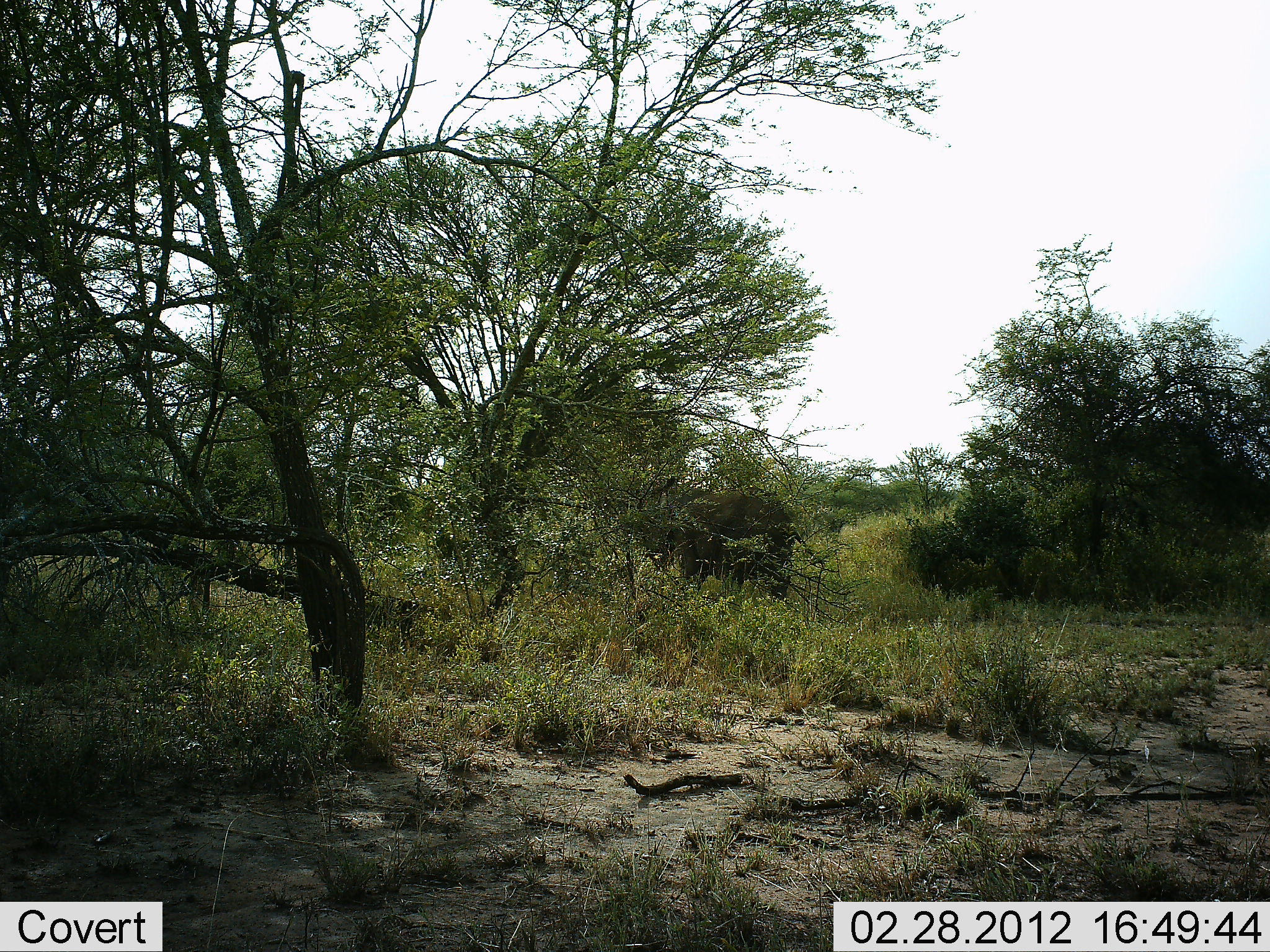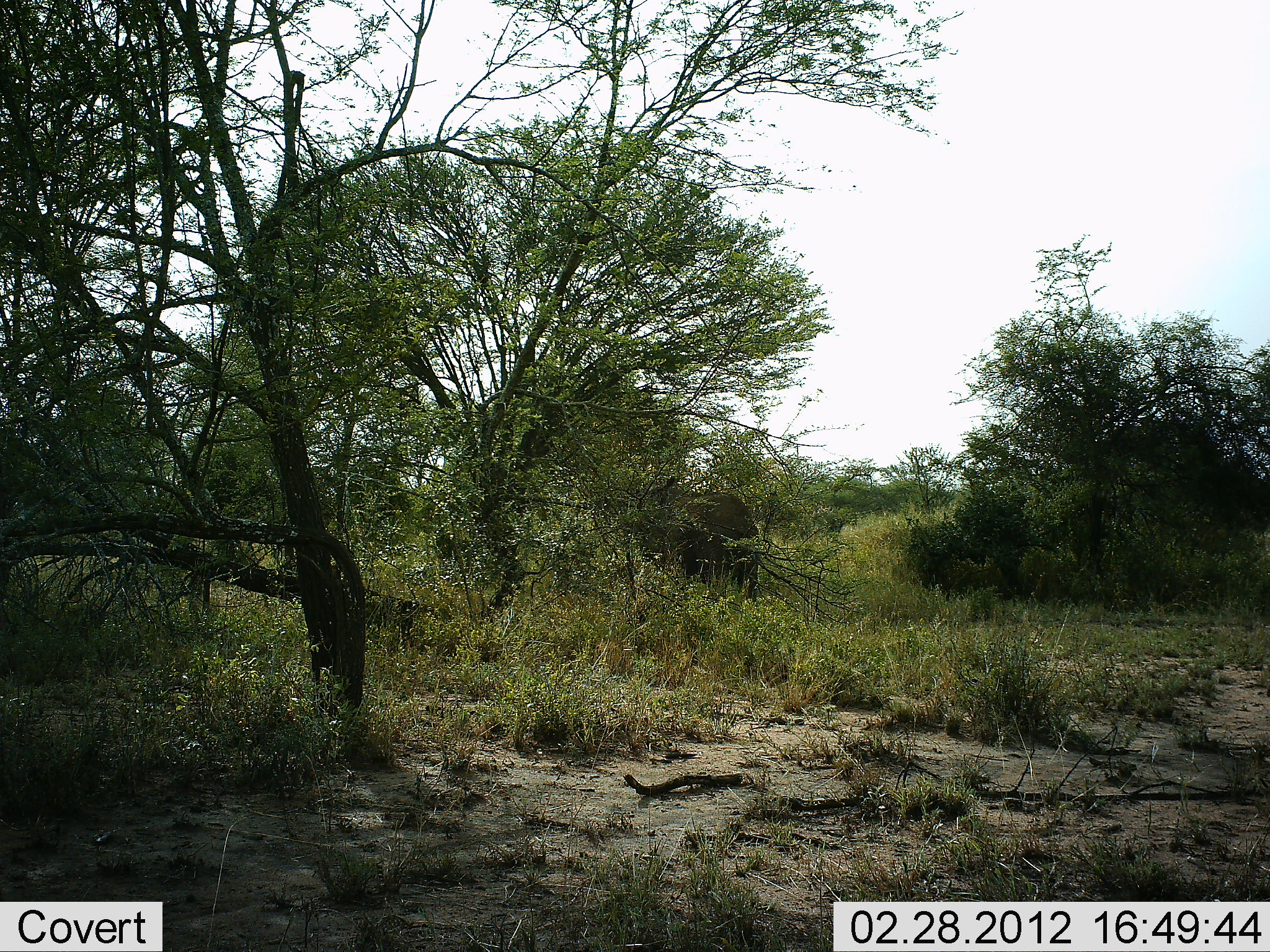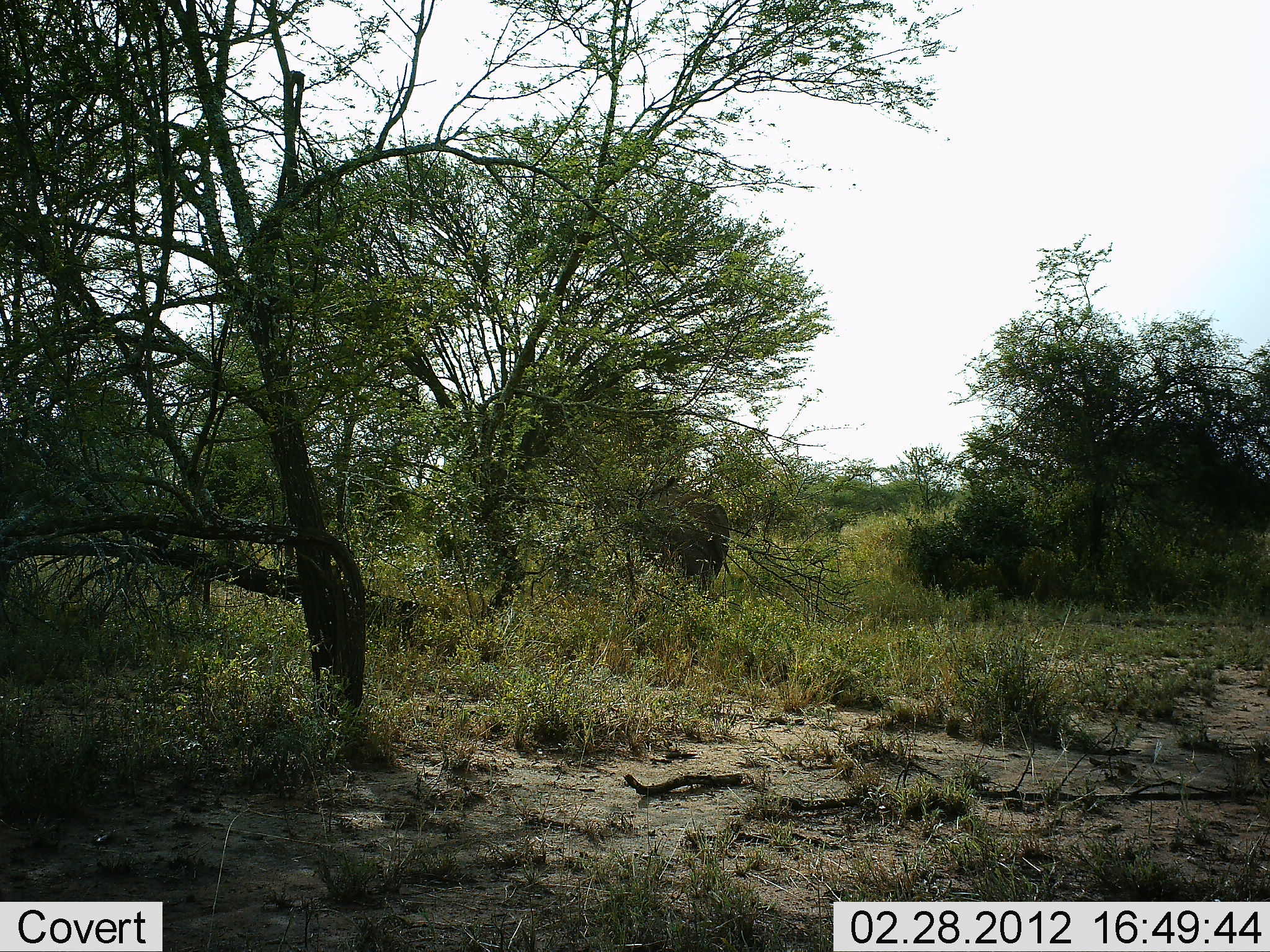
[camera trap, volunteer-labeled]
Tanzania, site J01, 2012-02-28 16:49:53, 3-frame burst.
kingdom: Animalia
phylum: Chordata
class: Mammalia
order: Proboscidea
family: Elephantidae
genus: Loxodonta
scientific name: Loxodonta africana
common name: african bush elephant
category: elephant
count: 1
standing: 9%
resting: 0%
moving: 91%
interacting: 0%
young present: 0%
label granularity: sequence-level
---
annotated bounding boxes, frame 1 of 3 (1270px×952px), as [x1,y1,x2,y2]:
animal: [661,484,797,603]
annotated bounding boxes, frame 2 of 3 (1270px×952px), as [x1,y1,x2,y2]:
animal: [665,489,763,606]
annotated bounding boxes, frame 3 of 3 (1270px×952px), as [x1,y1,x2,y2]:
animal: [642,485,733,593]